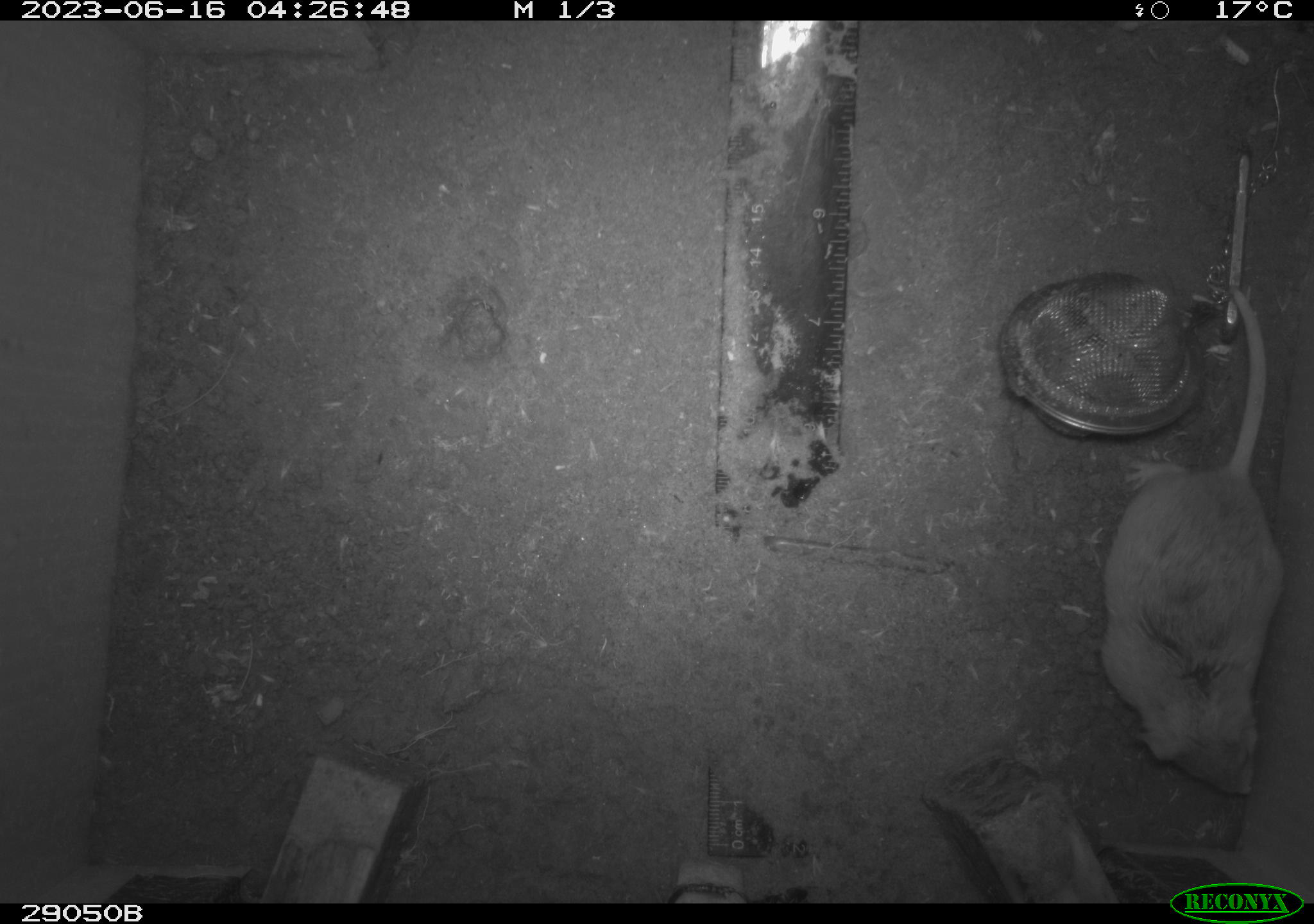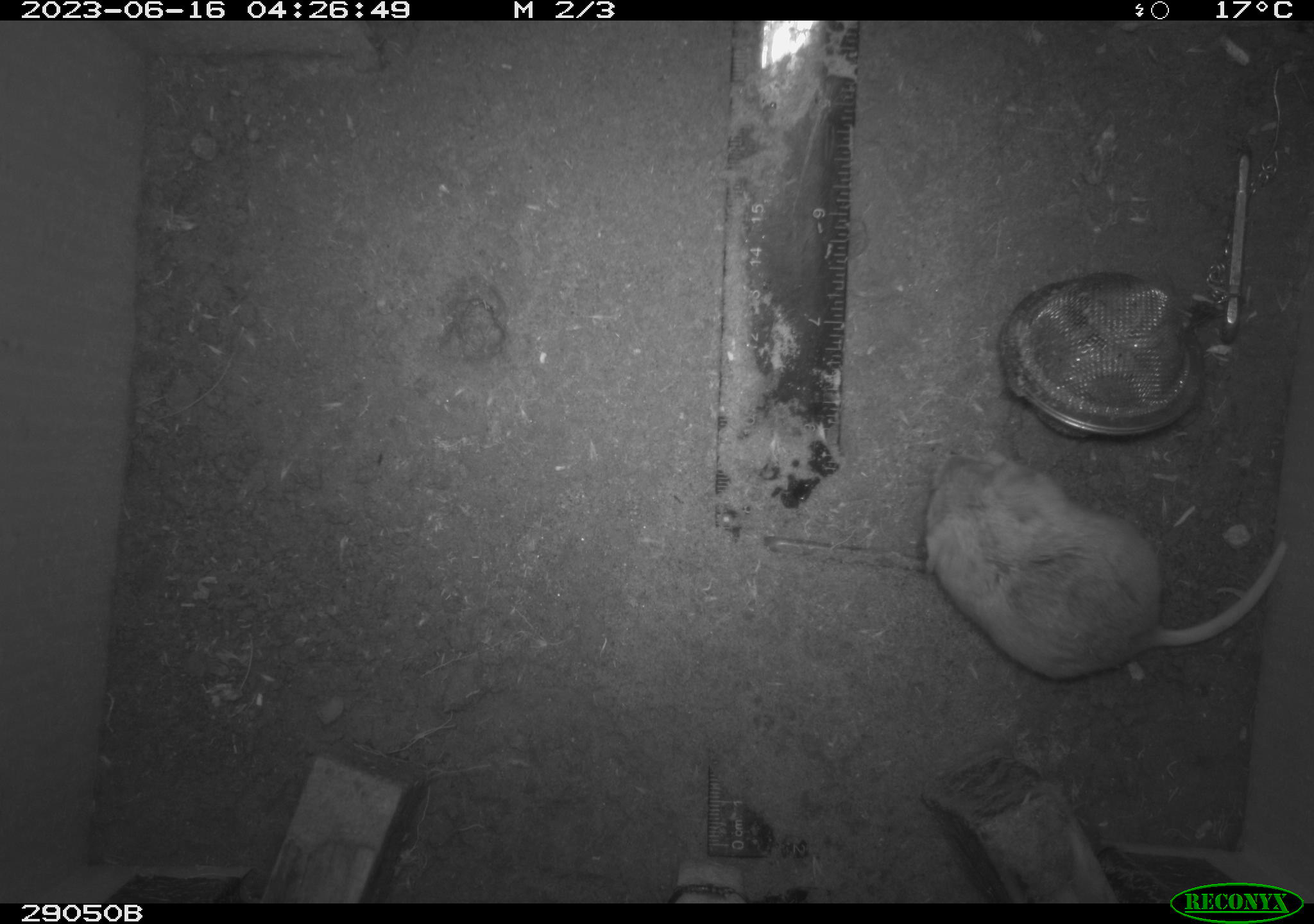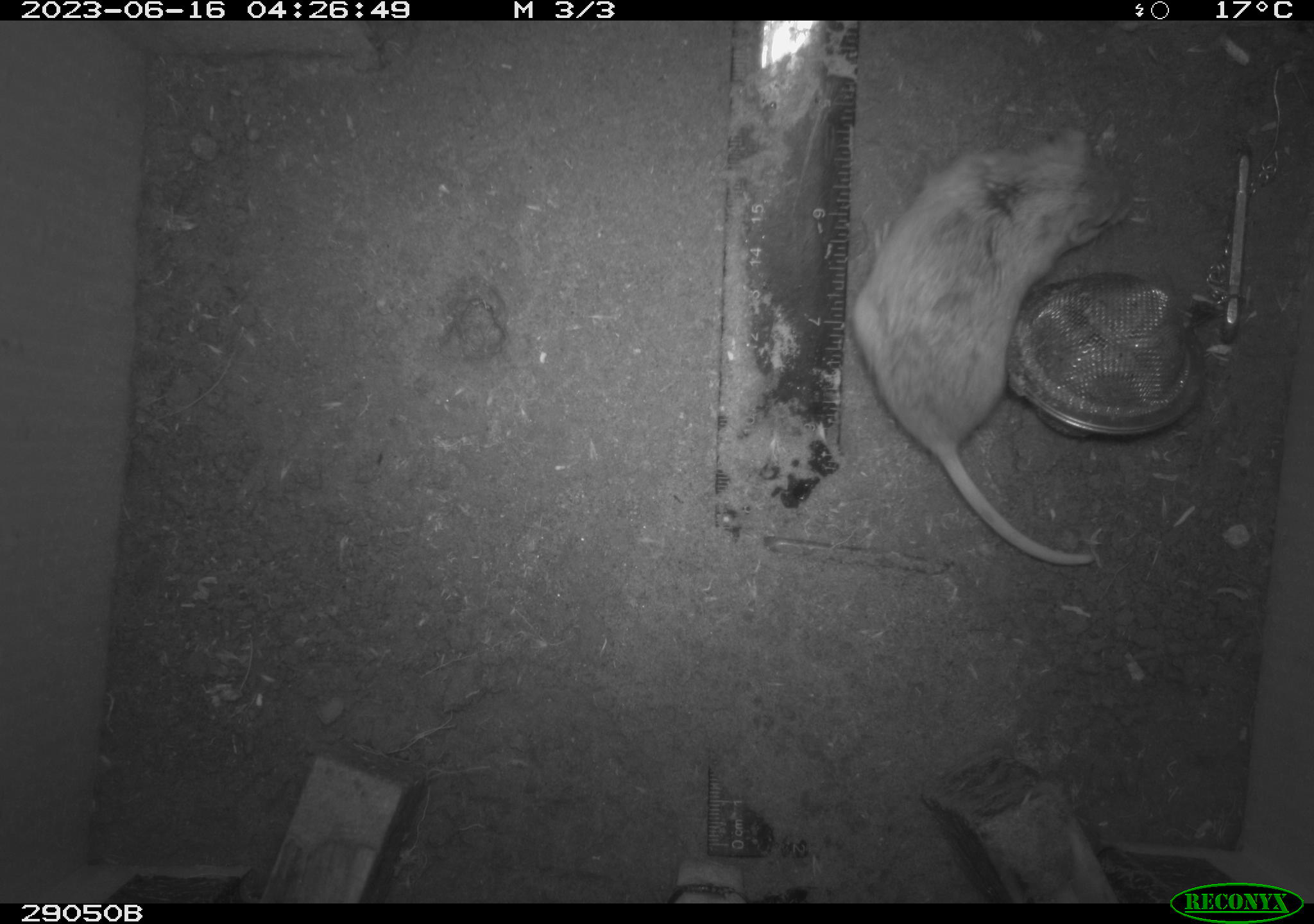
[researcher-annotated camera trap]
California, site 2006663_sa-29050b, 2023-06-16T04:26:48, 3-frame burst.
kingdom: Animalia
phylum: Chordata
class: Mammalia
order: Rodentia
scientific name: Rodentia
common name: rodent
Rodent (Rodentia).